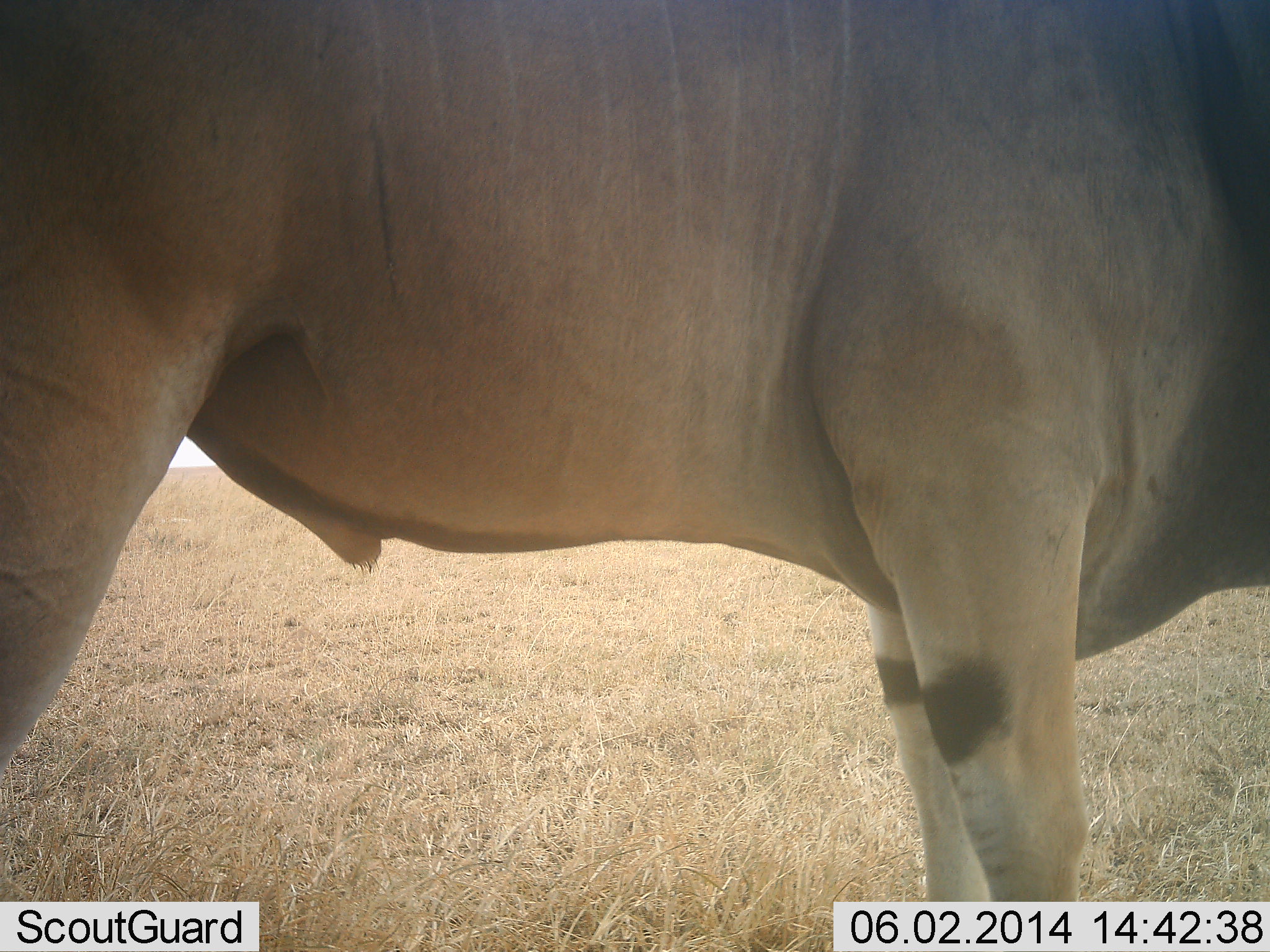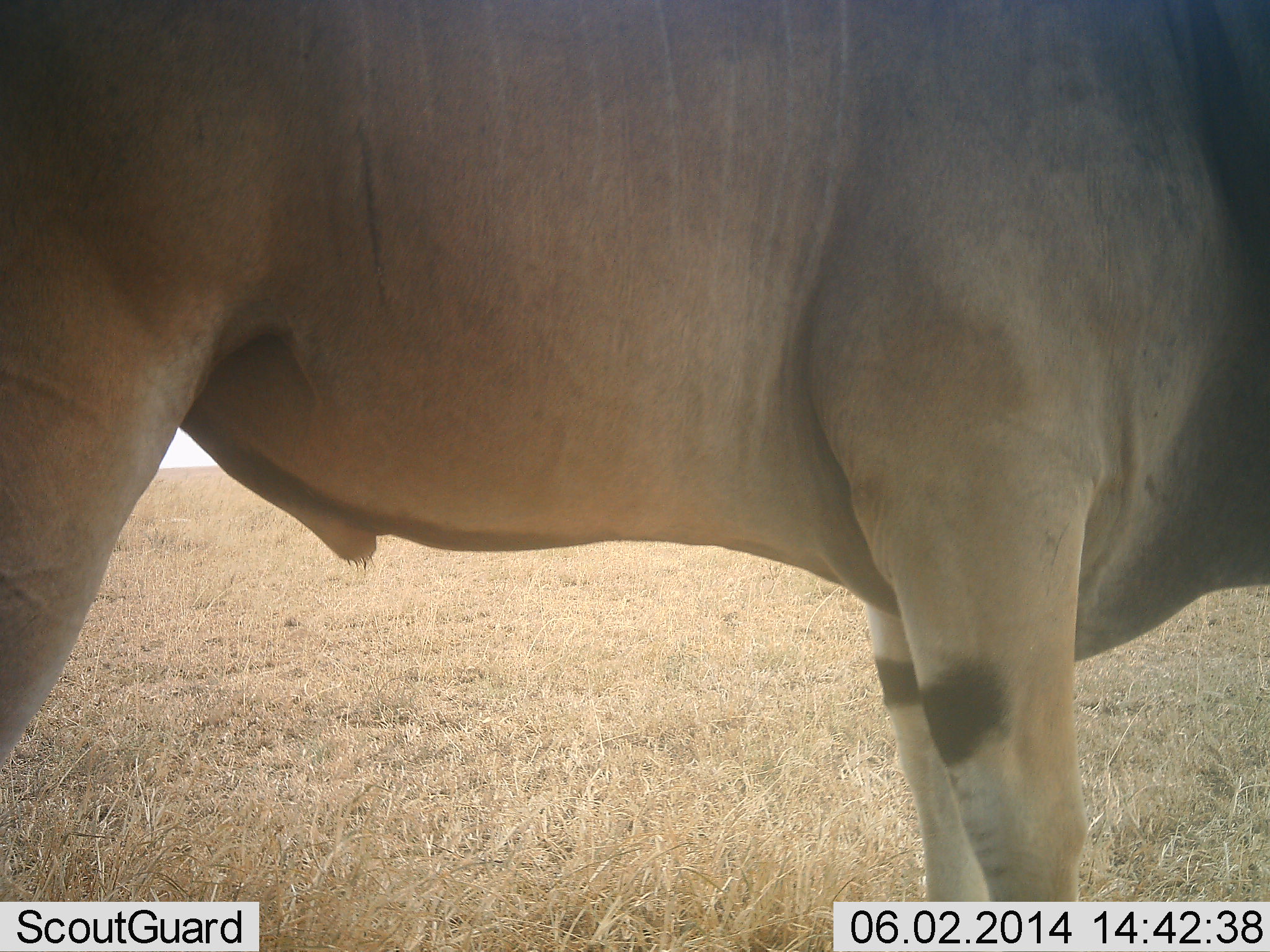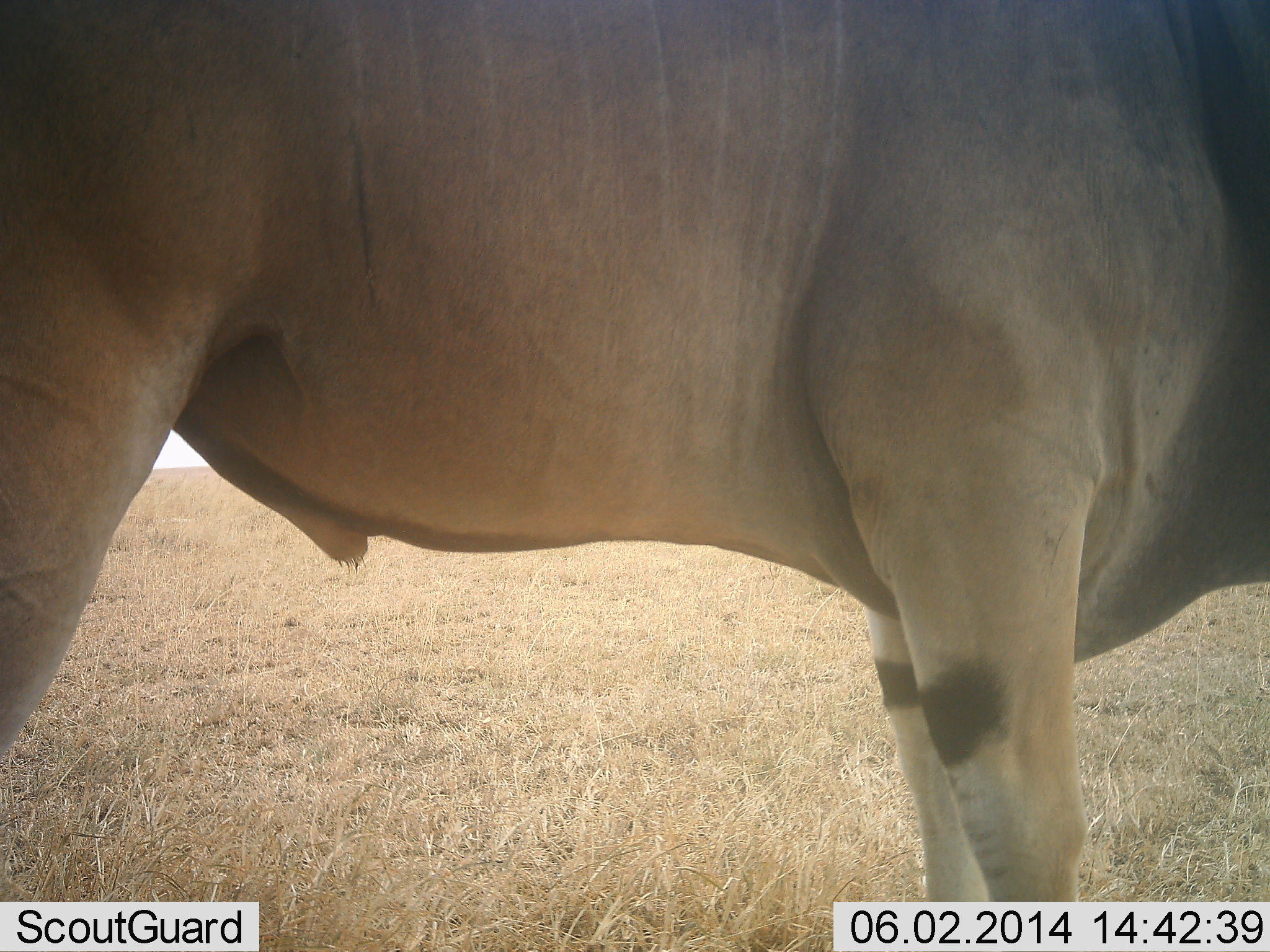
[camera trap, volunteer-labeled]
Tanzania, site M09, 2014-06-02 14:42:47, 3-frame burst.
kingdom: Animalia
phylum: Chordata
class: Mammalia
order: Artiodactyla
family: Bovidae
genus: Tragelaphus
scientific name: Tragelaphus oryx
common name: eland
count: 1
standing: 100%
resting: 0%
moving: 0%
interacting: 0%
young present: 0%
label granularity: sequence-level